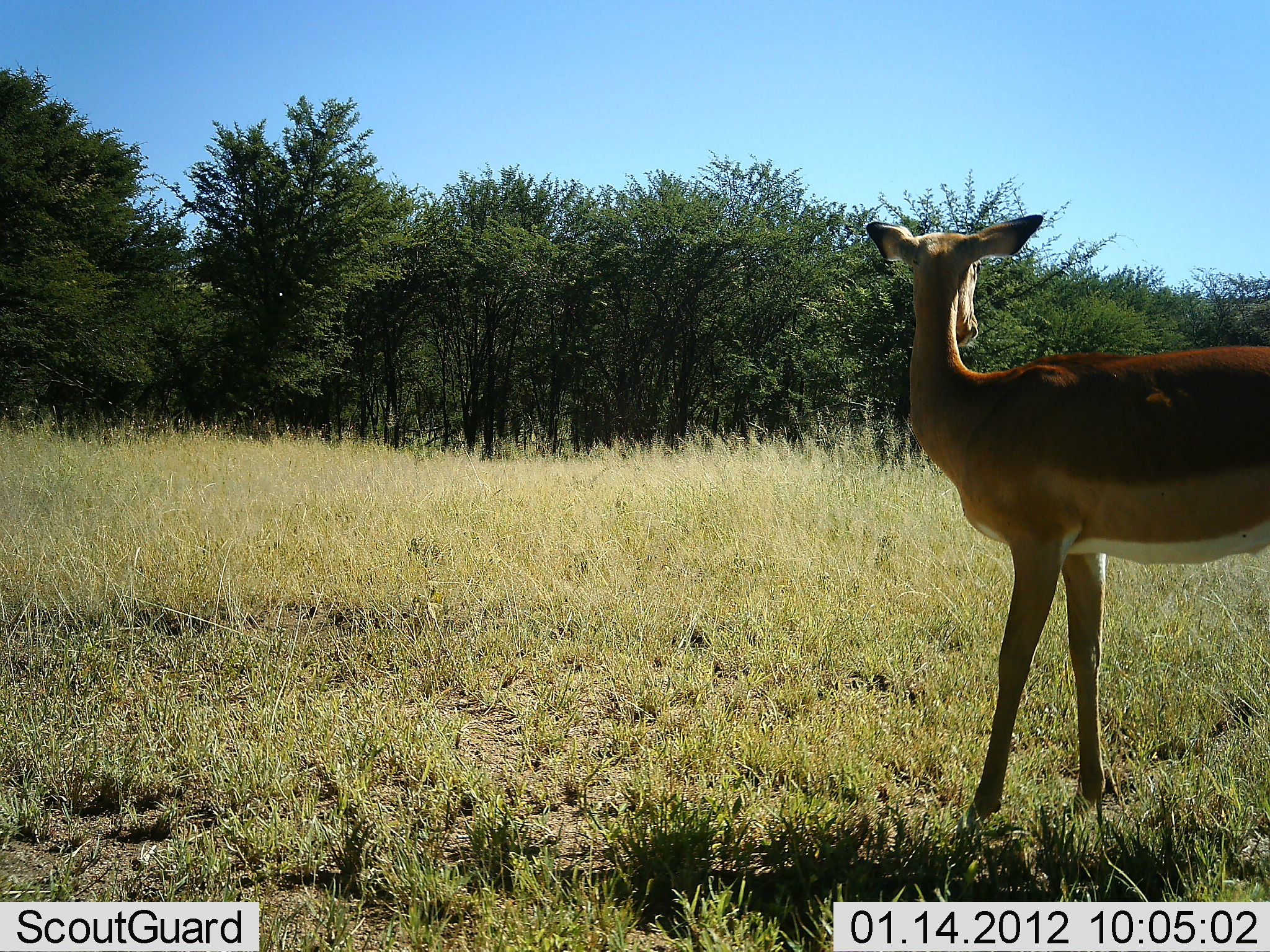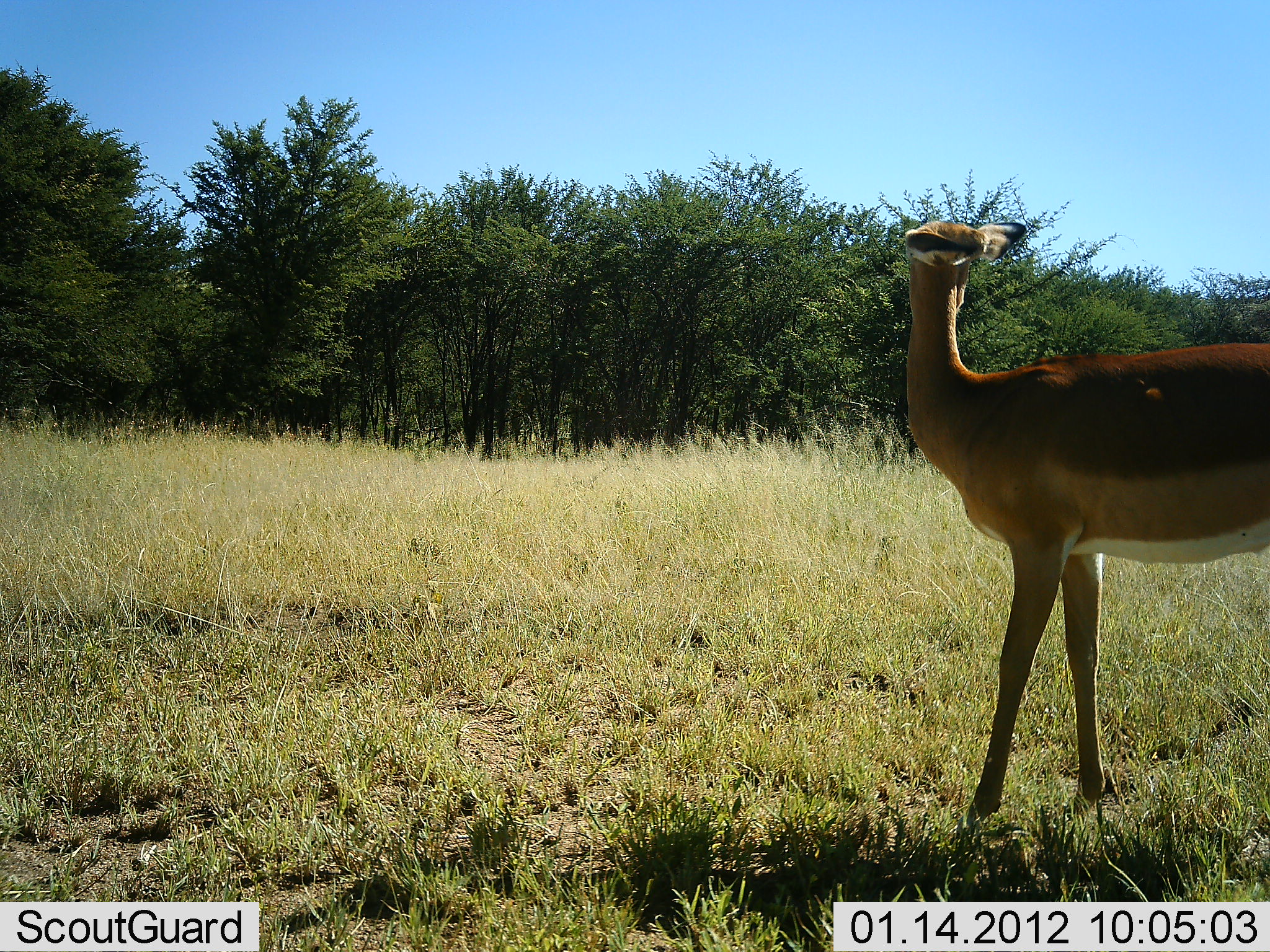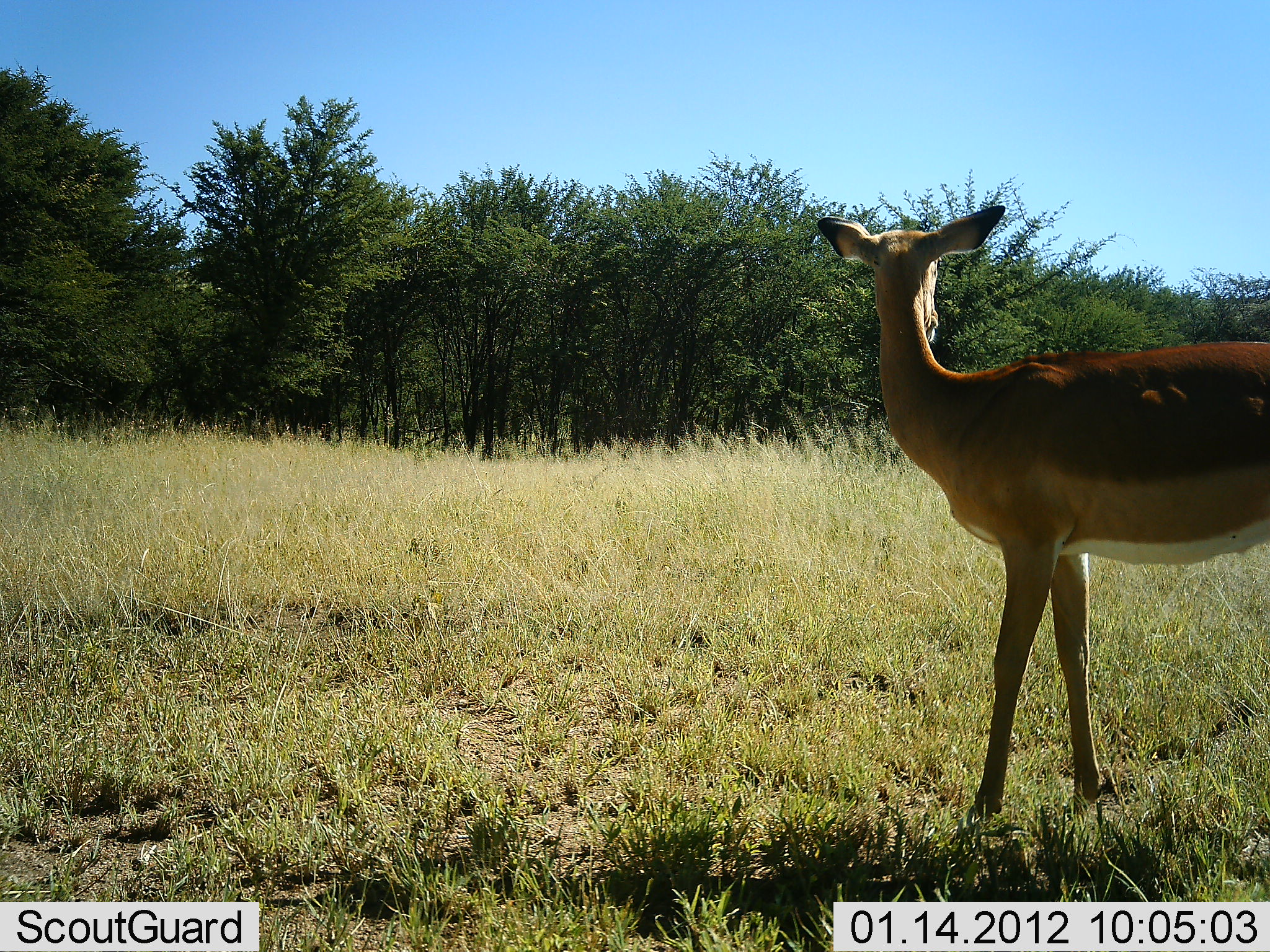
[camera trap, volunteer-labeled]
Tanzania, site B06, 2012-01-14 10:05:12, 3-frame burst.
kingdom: Animalia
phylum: Chordata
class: Mammalia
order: Artiodactyla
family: Bovidae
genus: Aepyceros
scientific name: Aepyceros melampus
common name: impala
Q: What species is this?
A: Impala (Aepyceros melampus).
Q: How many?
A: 1.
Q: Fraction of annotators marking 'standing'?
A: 94%.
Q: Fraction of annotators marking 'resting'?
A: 0%.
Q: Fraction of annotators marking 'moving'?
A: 6%.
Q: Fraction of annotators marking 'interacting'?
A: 0%.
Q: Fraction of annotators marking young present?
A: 0%.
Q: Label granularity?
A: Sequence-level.